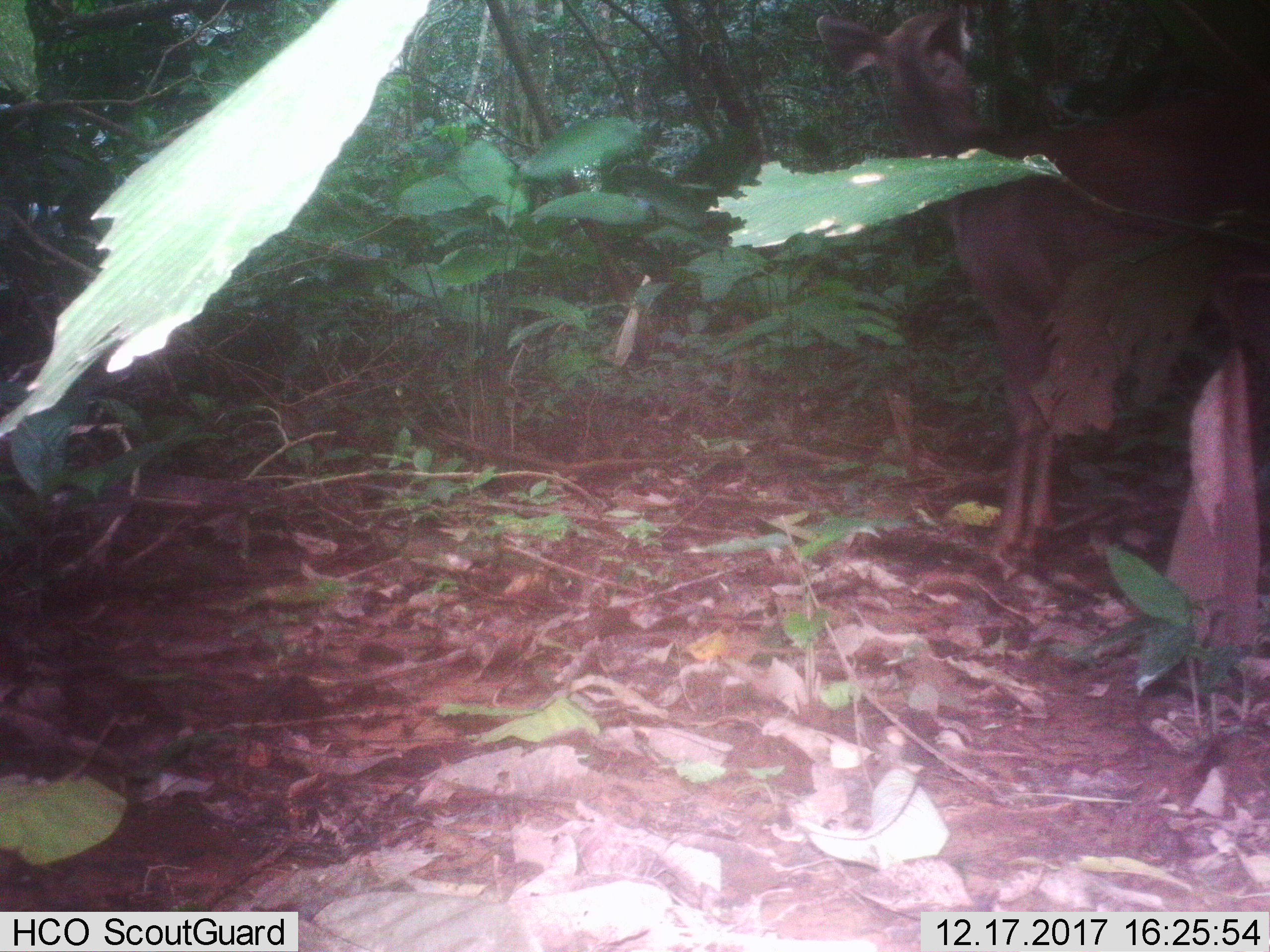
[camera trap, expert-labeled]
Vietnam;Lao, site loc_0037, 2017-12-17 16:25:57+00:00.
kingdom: Animalia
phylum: Chordata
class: Mammalia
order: Artiodactyla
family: Cervidae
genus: Rusa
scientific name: Rusa unicolor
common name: sambar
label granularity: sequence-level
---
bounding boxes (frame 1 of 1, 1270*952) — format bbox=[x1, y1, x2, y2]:
sambar: bbox=[815, 1, 1270, 567]